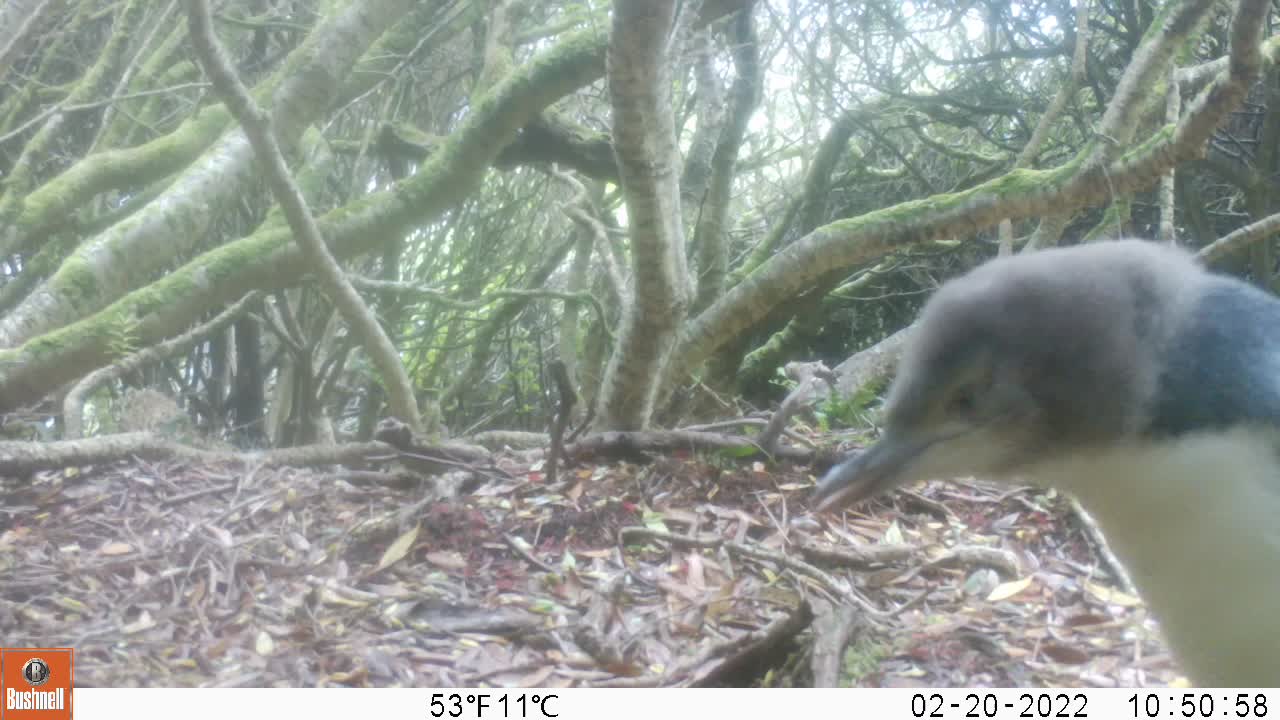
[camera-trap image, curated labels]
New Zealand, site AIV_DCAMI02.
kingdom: Animalia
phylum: Chordata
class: Aves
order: Sphenisciformes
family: Spheniscidae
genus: Megadyptes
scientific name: Megadyptes antipodes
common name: yellow-eyed penguin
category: yellow eyed penguin